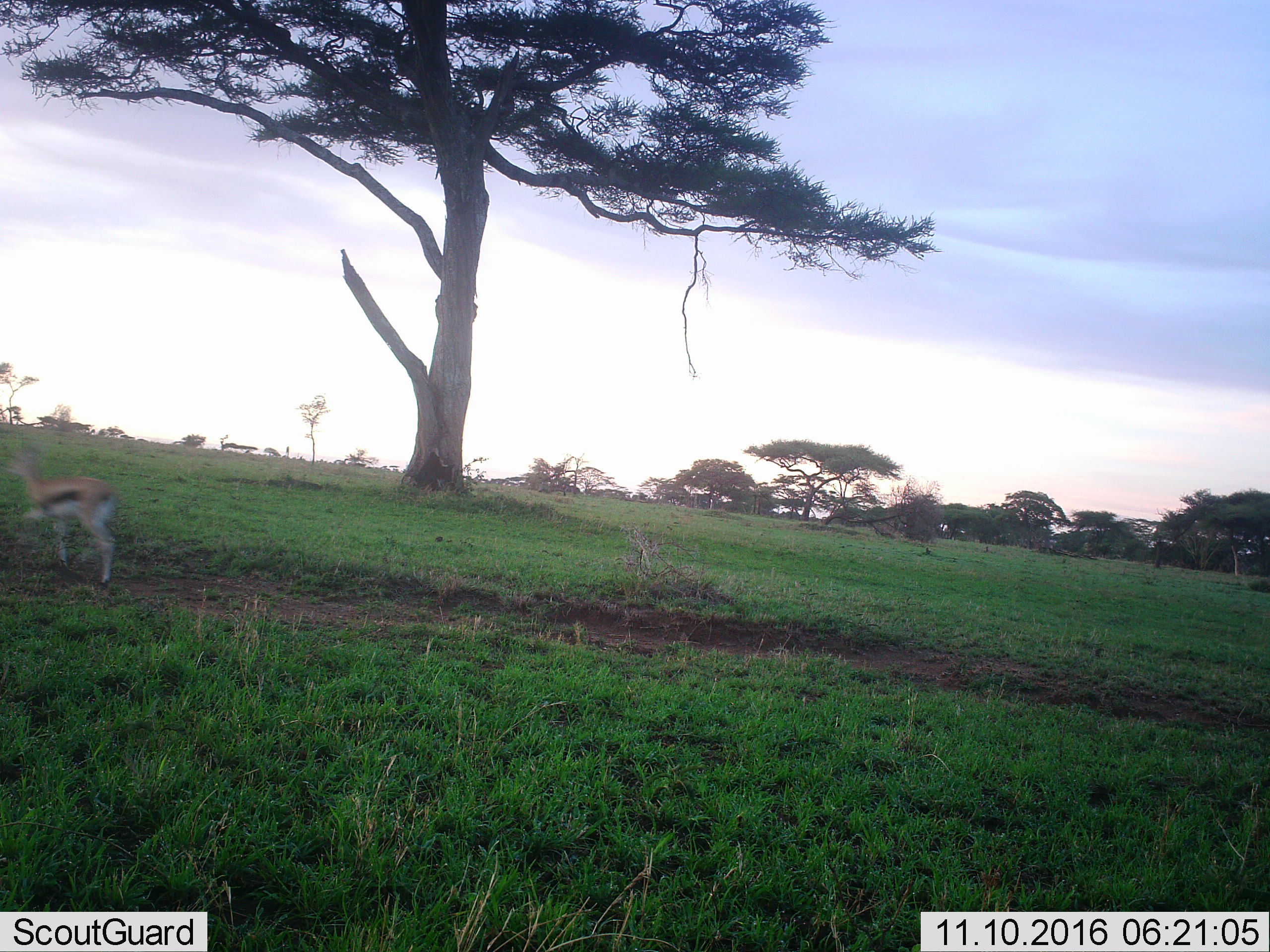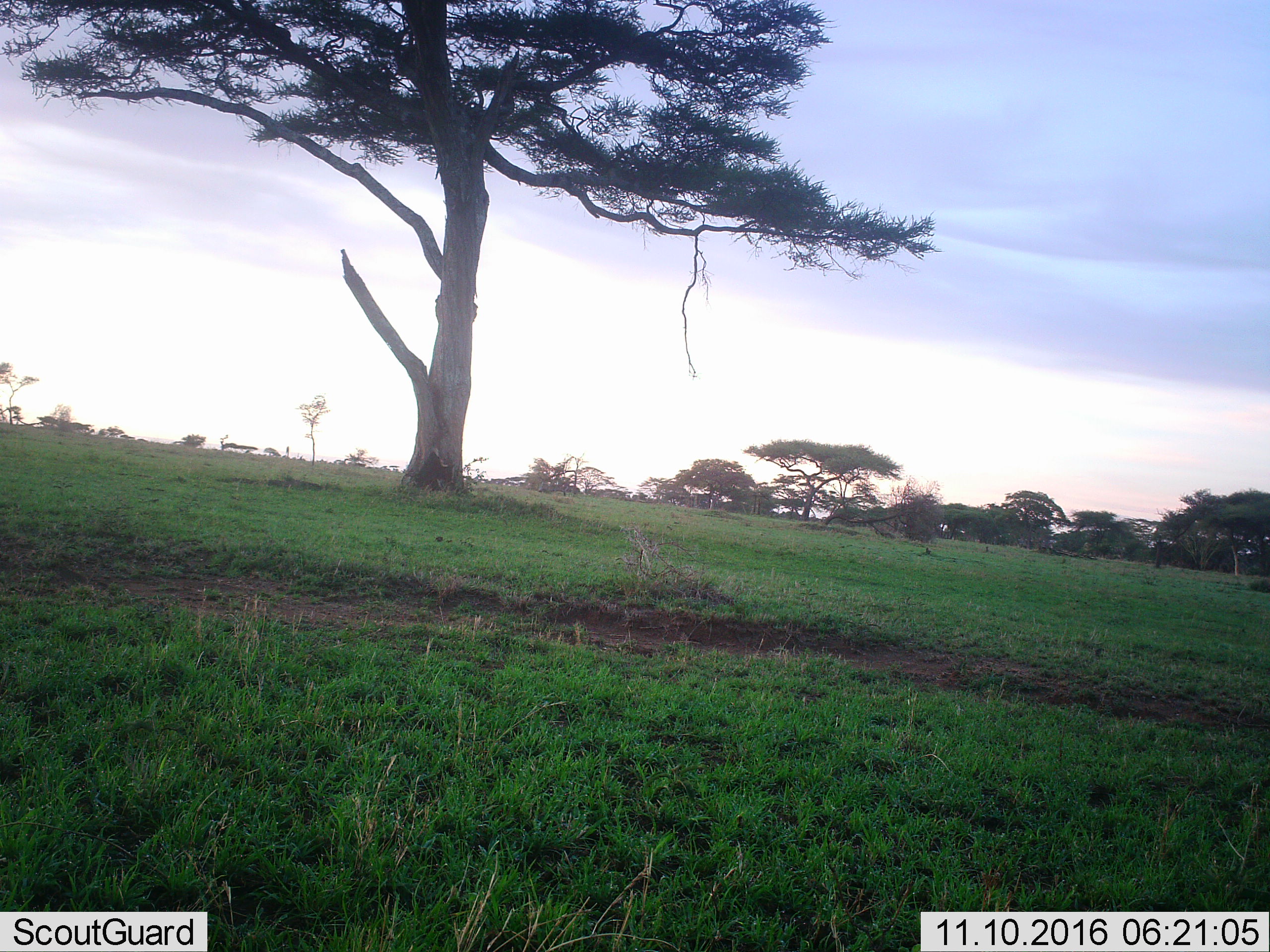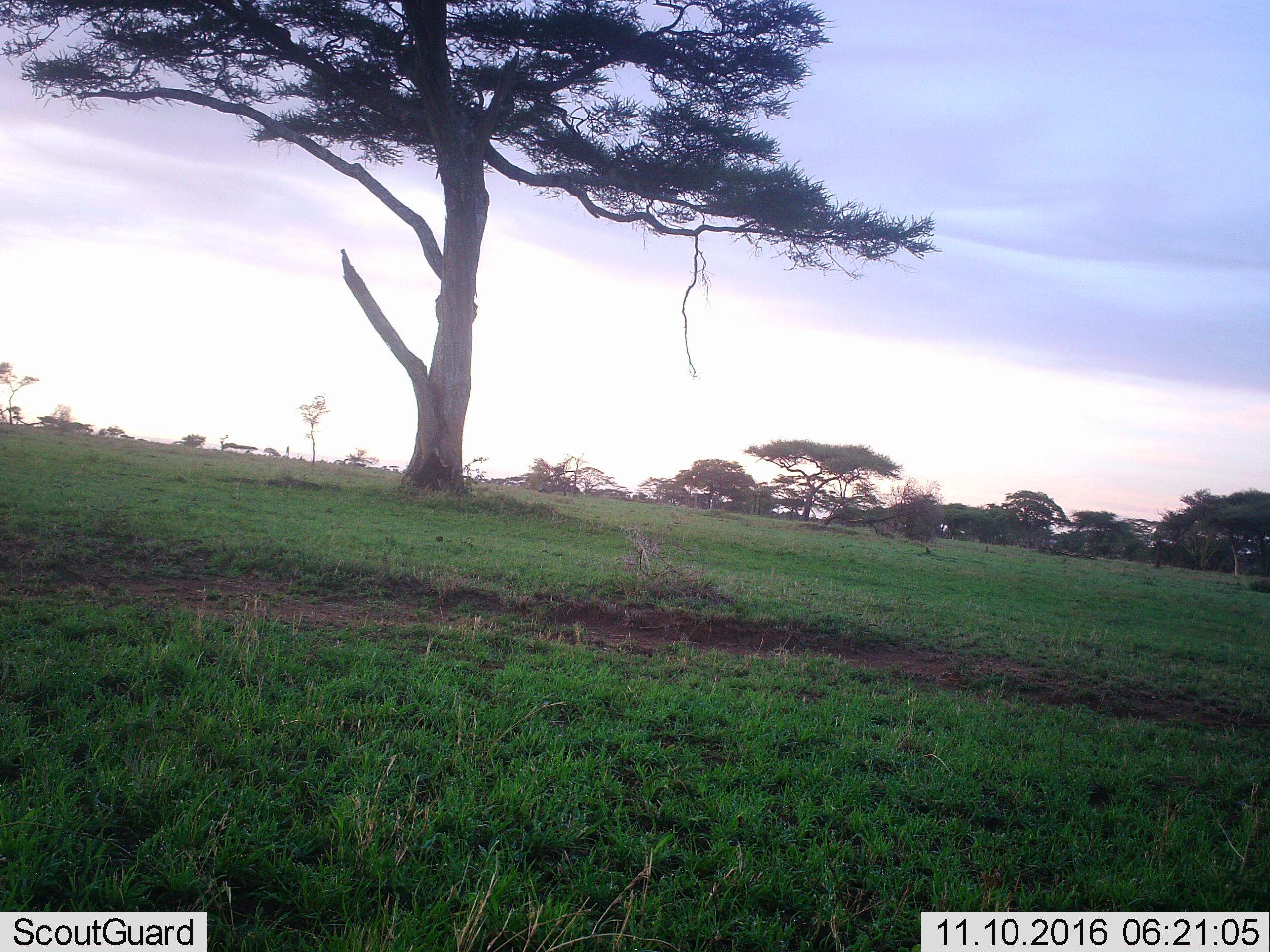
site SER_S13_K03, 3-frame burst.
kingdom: Animalia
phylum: Chordata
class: Mammalia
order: Artiodactyla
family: Bovidae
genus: Eudorcas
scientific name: Eudorcas thomsonii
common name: thomson's gazelle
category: gazellethomsons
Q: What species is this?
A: Gazellethomsons (thomson's gazelle) (Eudorcas thomsonii).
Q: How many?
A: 1.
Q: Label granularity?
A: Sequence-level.